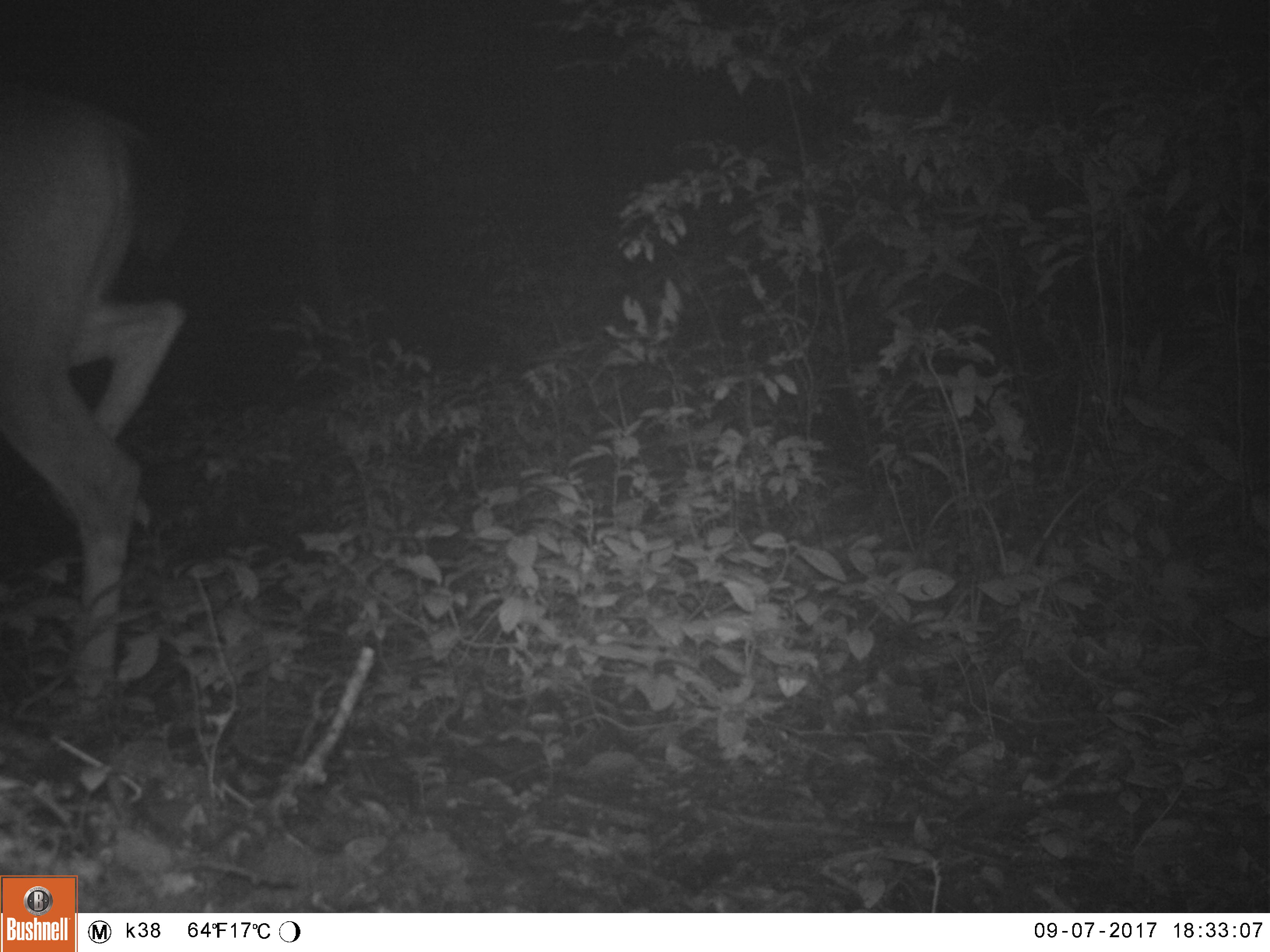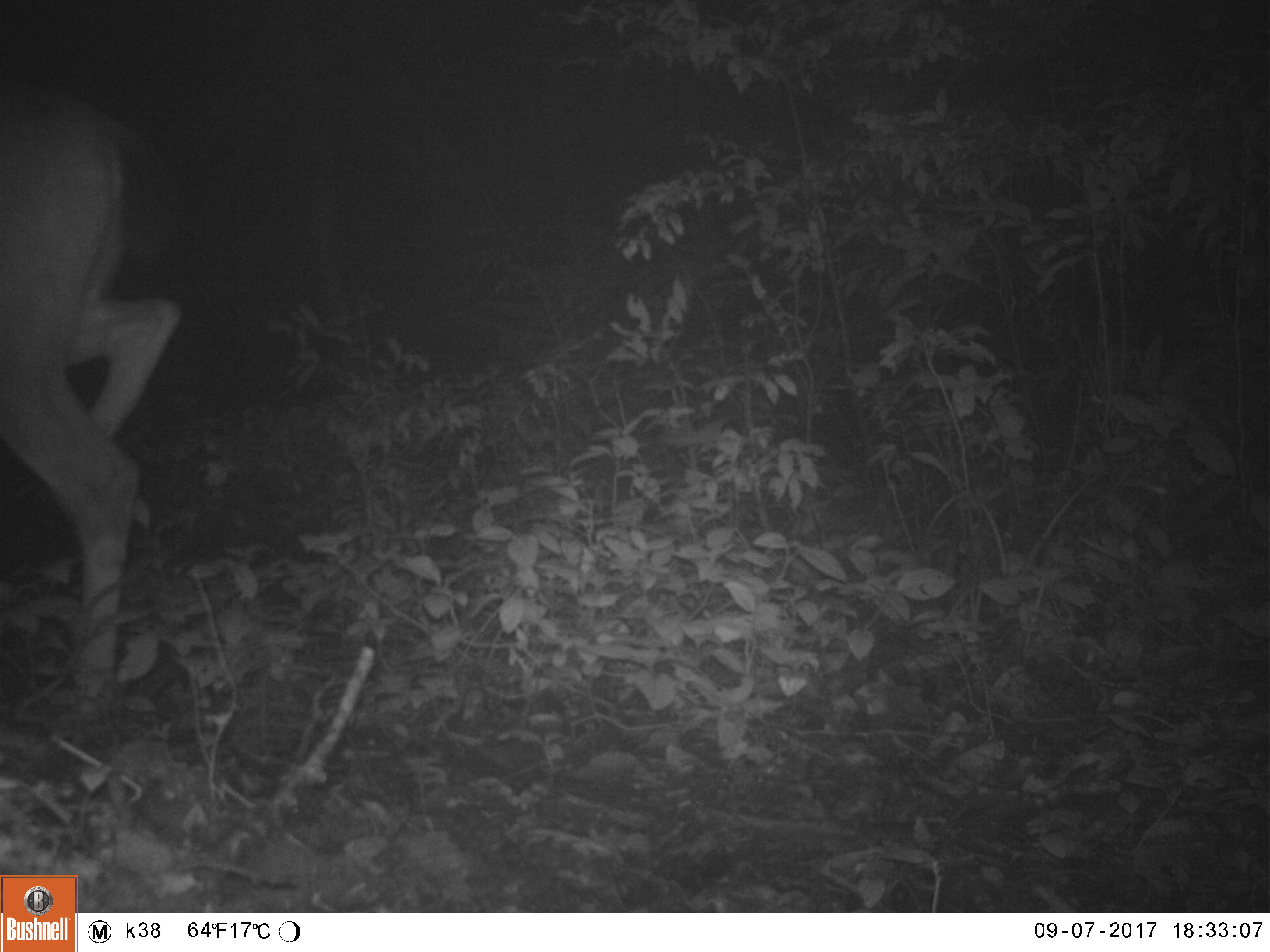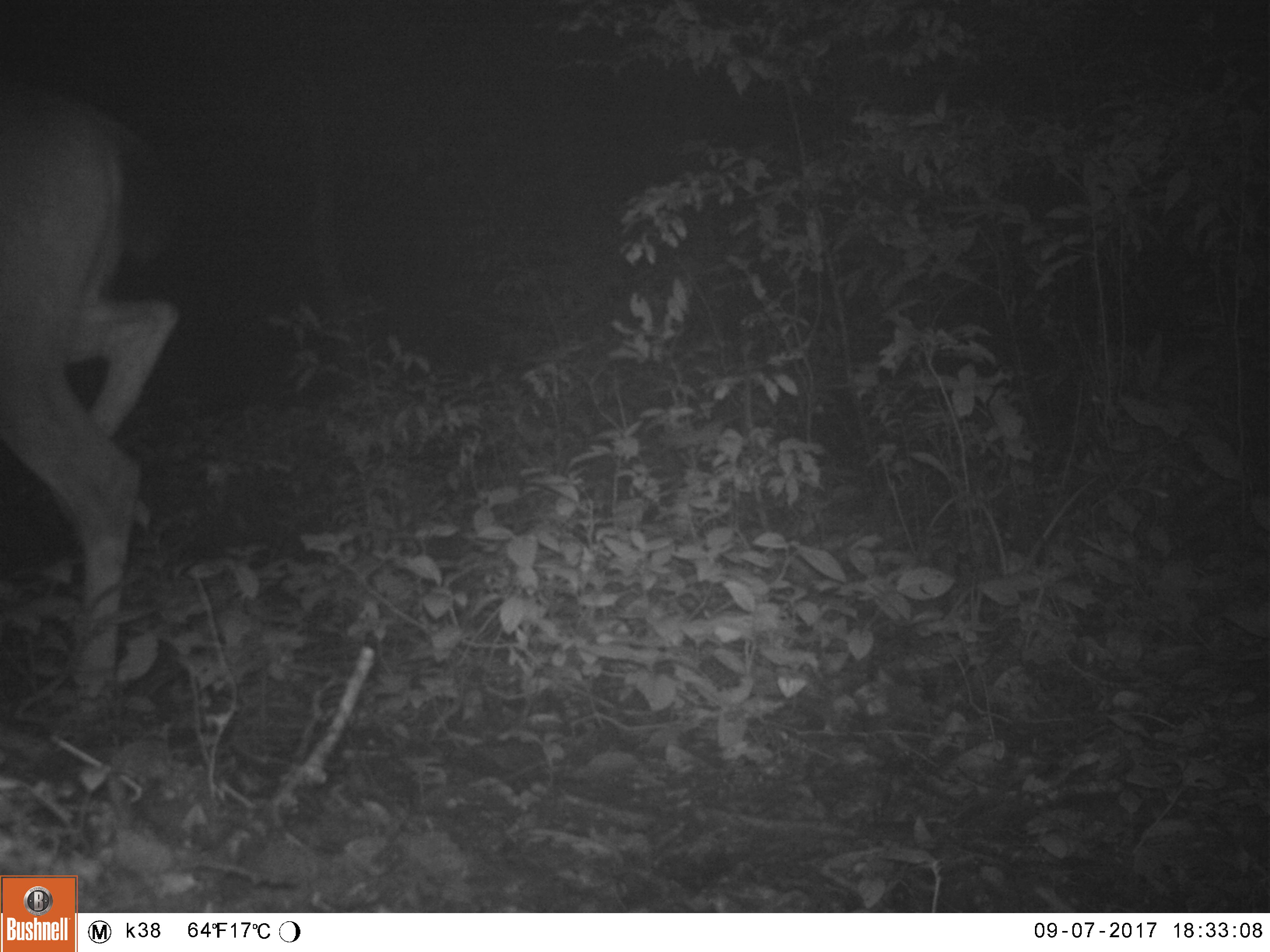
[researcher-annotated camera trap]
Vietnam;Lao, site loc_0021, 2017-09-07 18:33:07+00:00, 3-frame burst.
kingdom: Animalia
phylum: Chordata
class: Mammalia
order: Artiodactyla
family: Cervidae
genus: Rusa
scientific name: Rusa unicolor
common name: sambar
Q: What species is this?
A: Sambar (Rusa unicolor).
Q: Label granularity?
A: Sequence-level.